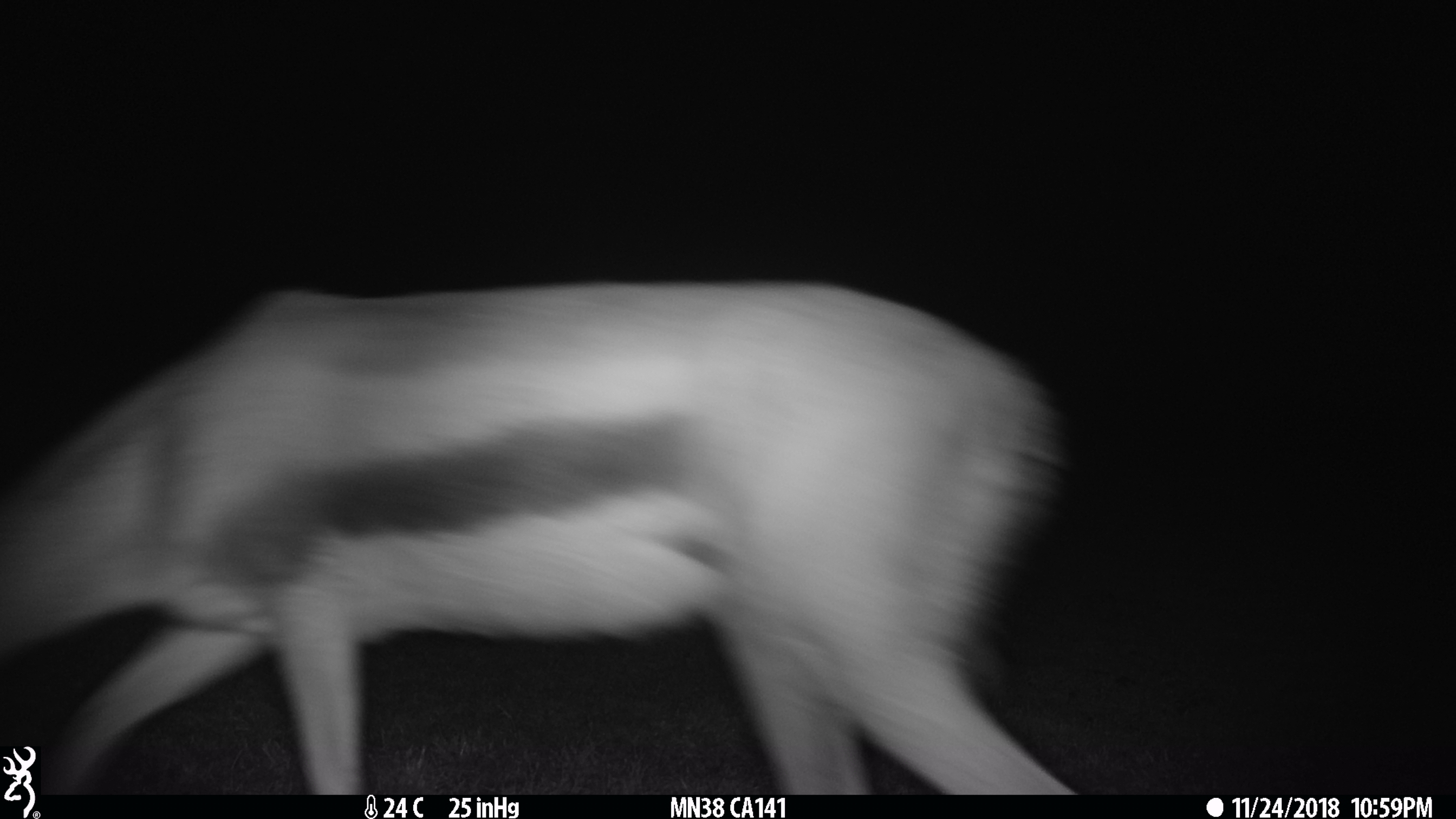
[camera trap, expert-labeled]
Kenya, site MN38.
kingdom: Animalia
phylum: Chordata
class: Mammalia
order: Artiodactyla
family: Bovidae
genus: Eudorcas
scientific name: Eudorcas thomsonii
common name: thomon's gazelle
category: gazelle thomsons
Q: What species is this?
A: Gazelle thomsons (thomon's gazelle) (Eudorcas thomsonii).